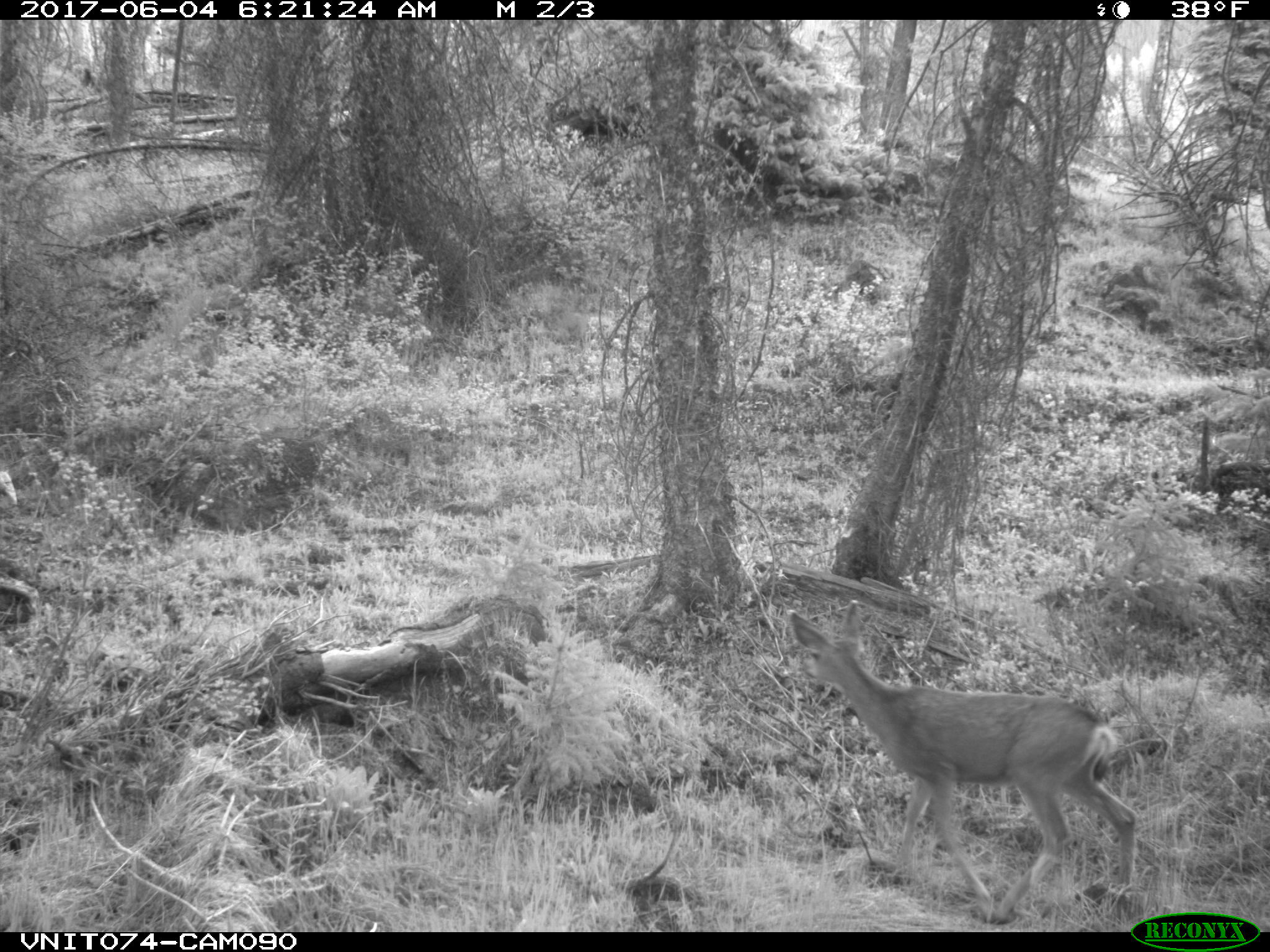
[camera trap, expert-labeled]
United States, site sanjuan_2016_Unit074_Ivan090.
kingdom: Animalia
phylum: Chordata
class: Mammalia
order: Artiodactyla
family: Cervidae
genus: Odocoileus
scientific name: Odocoileus hemionus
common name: mule deer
Odocoileus hemionus (mule deer).